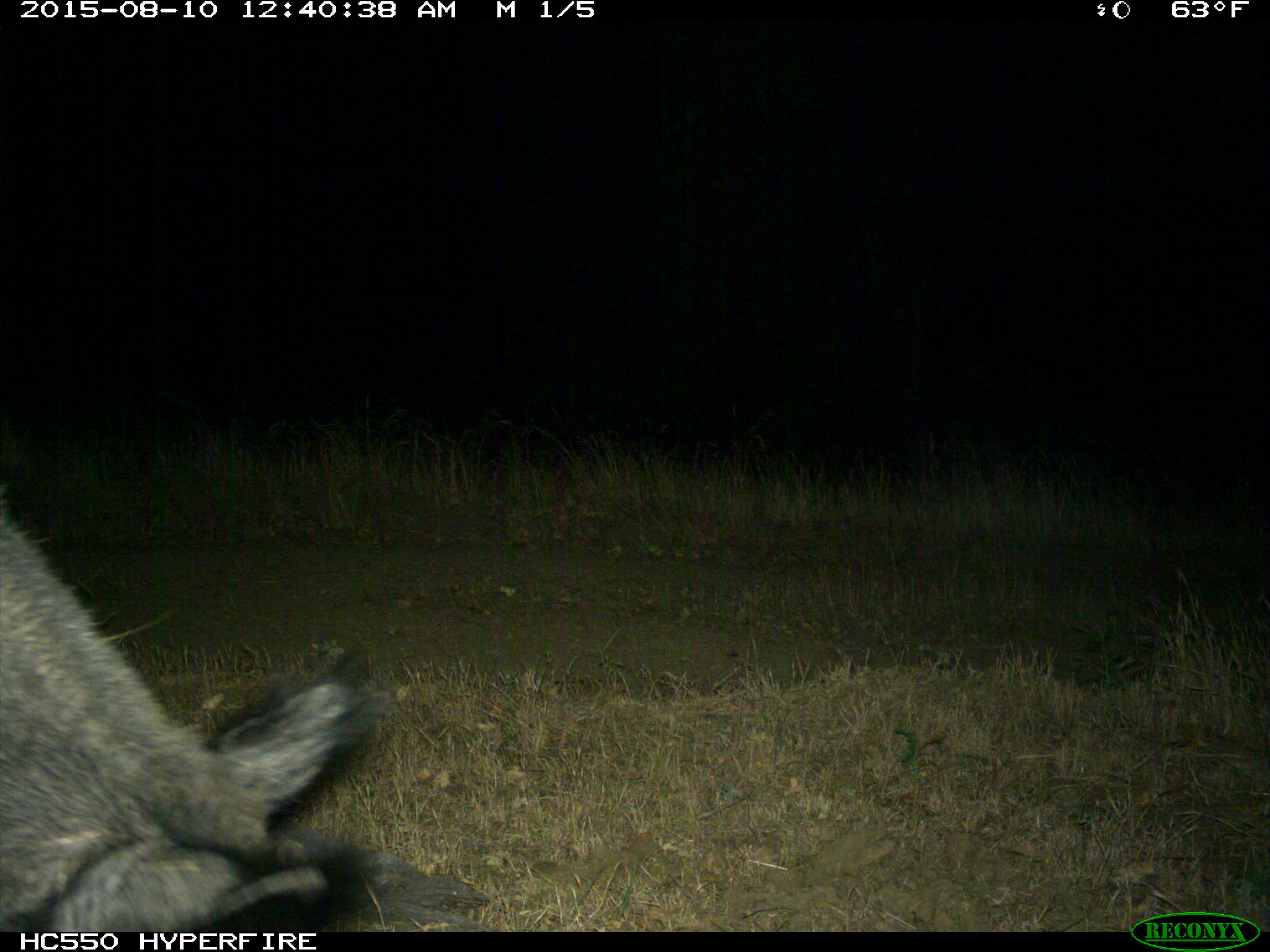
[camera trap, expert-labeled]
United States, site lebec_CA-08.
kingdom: Animalia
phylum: Chordata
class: Mammalia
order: Artiodactyla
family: Suidae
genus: Sus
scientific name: Sus scrofa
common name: wild boar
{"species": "Sus scrofa (wild boar)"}